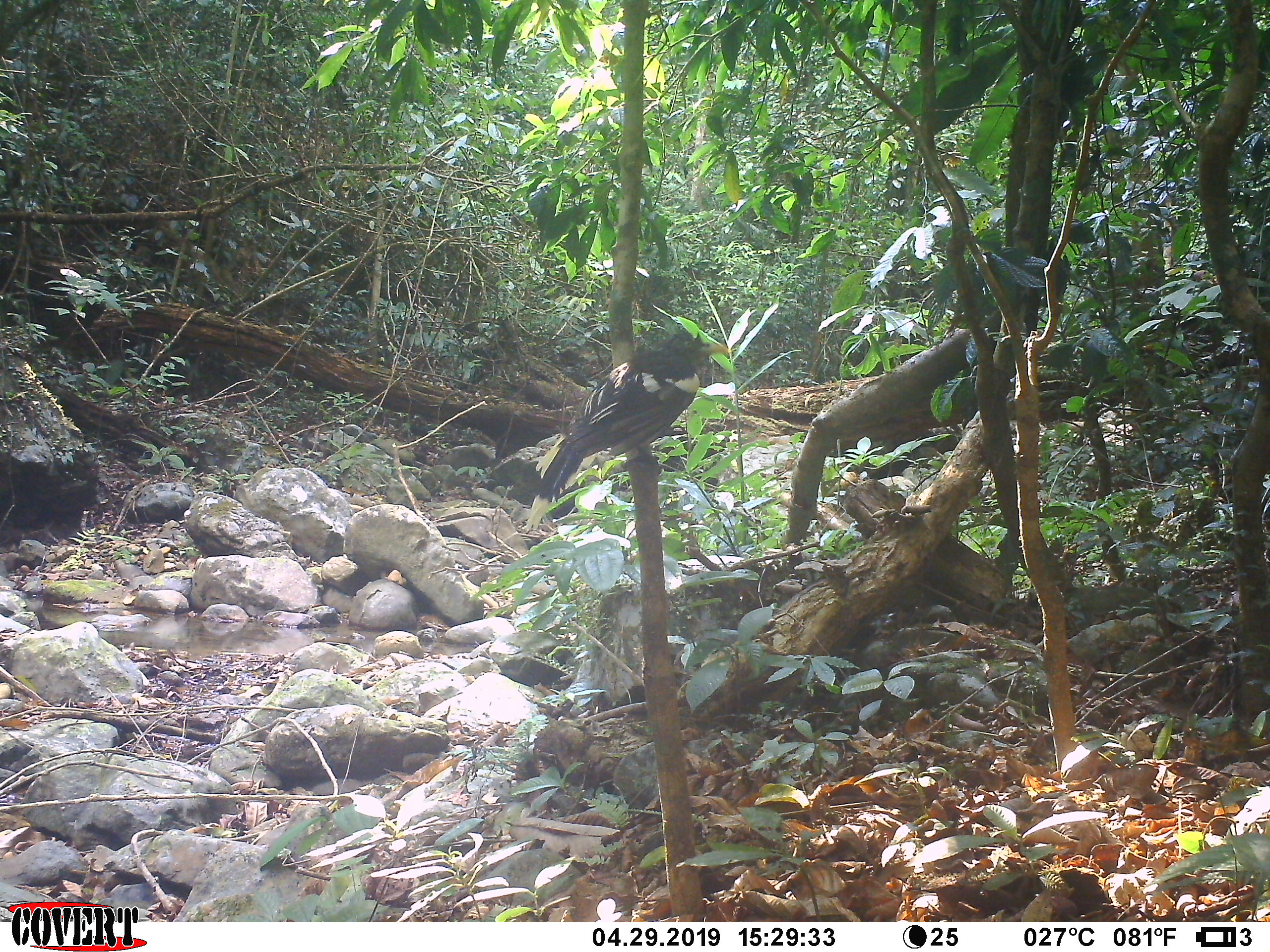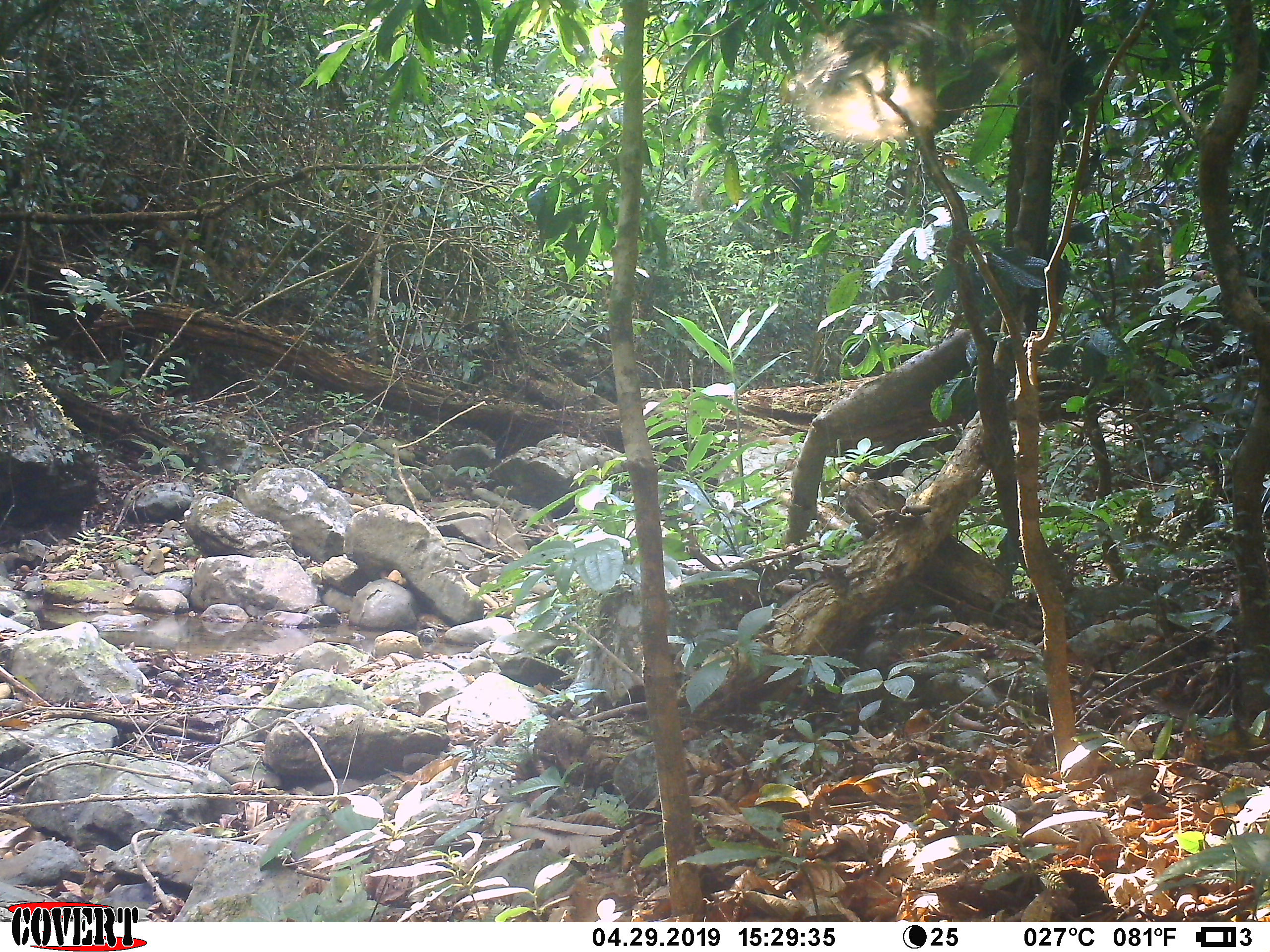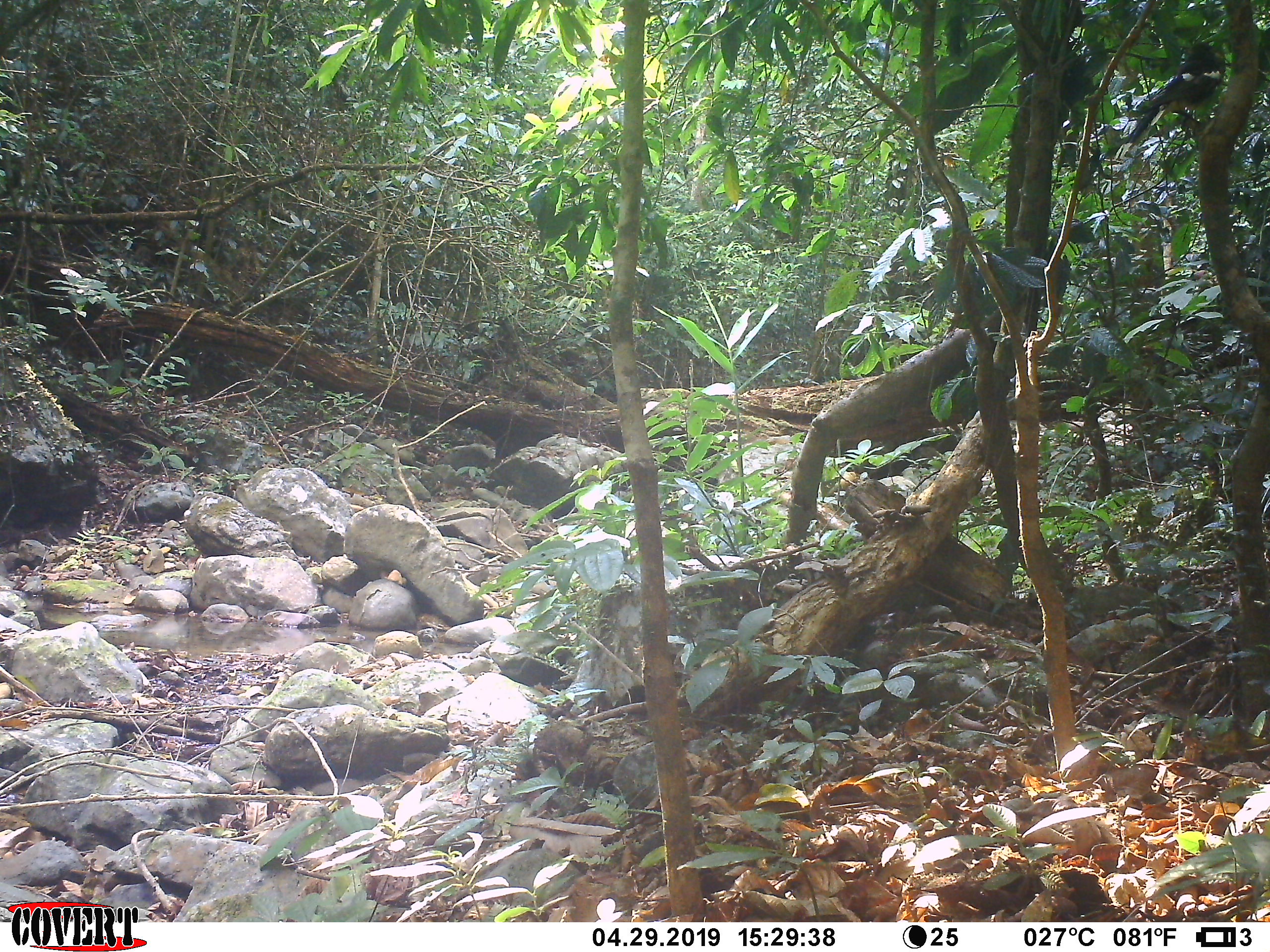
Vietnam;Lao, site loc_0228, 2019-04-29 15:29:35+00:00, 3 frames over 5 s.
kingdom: Animalia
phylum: Chordata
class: Aves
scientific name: Aves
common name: bird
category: unidentified bird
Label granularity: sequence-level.